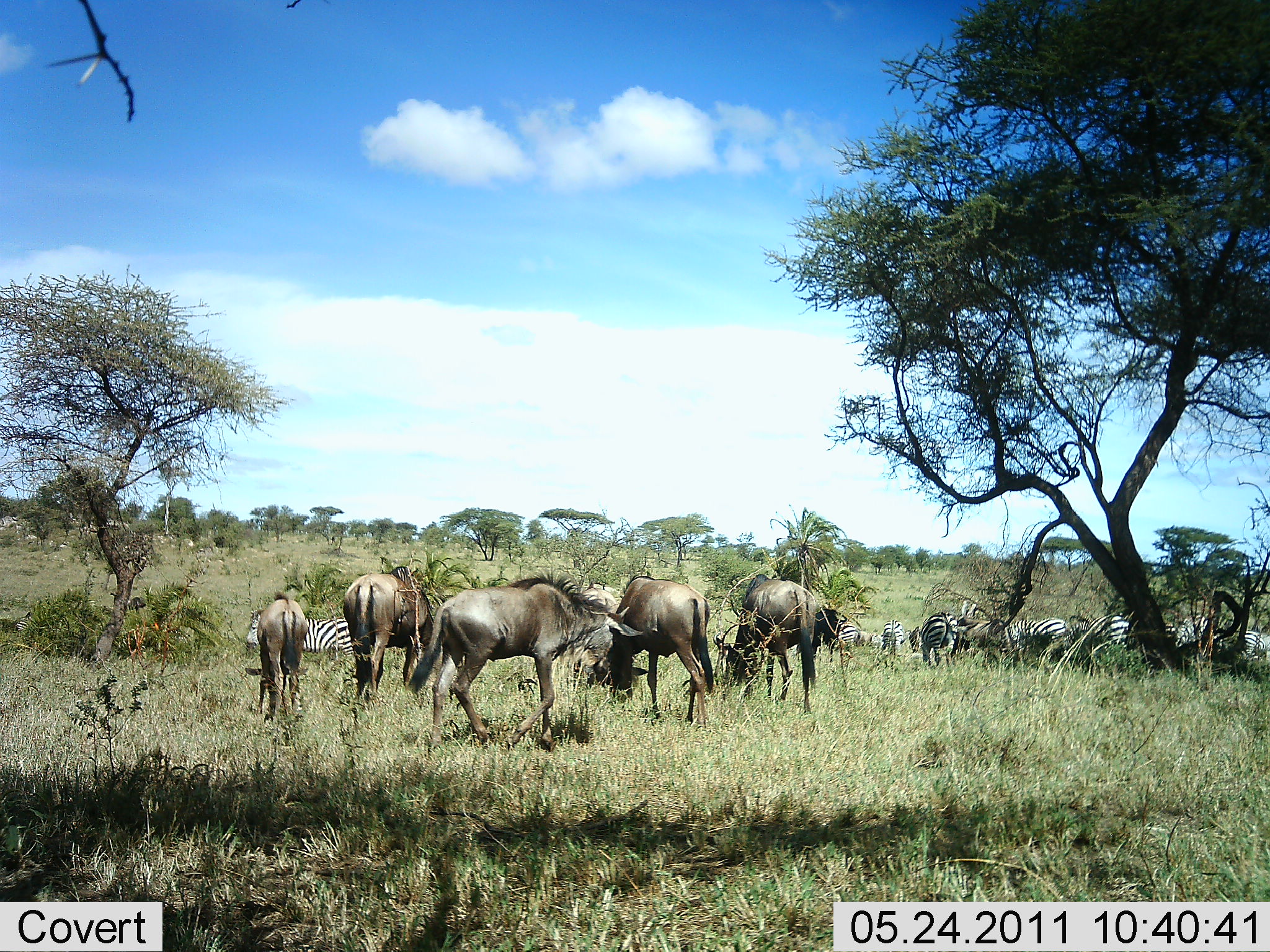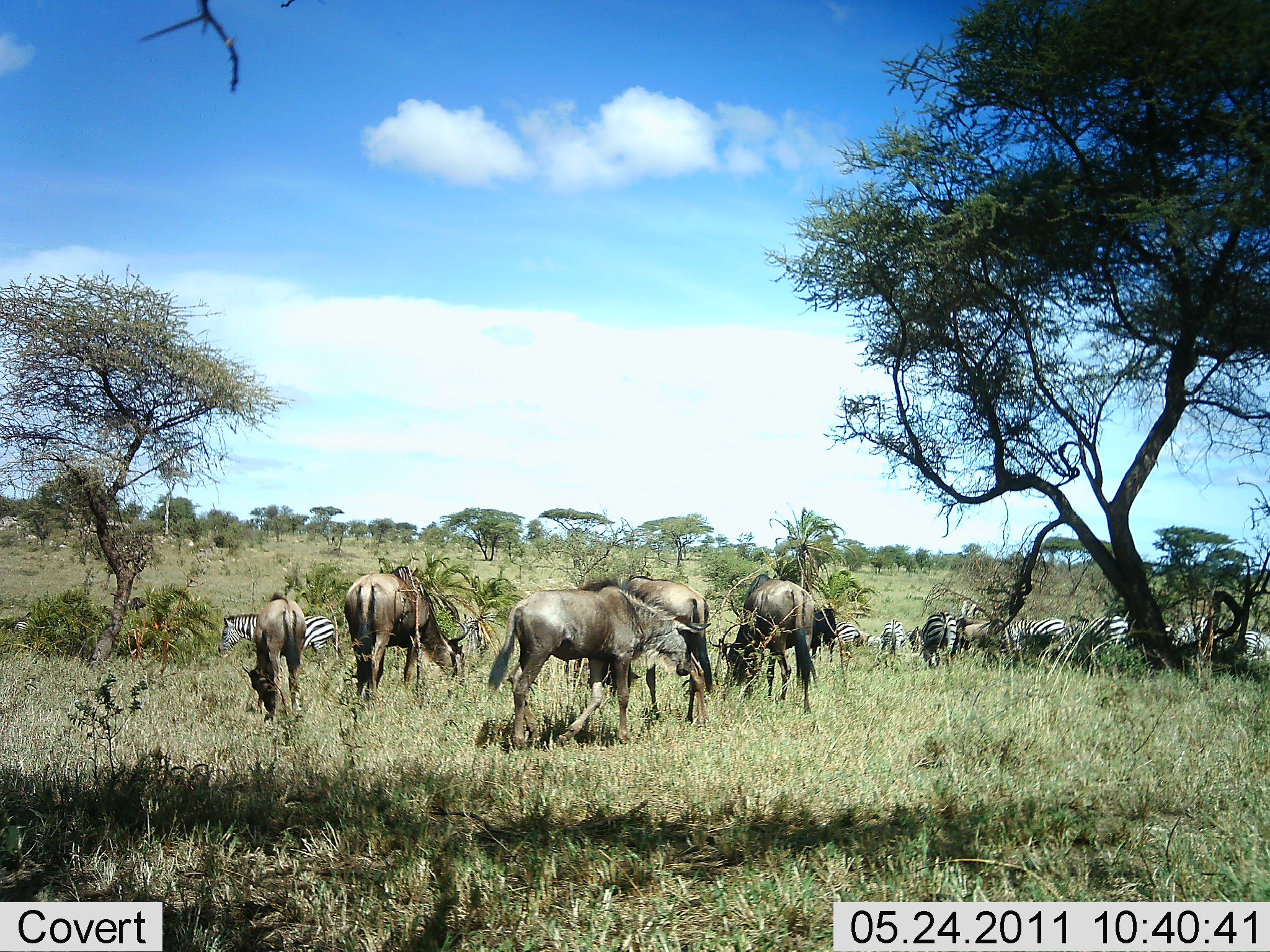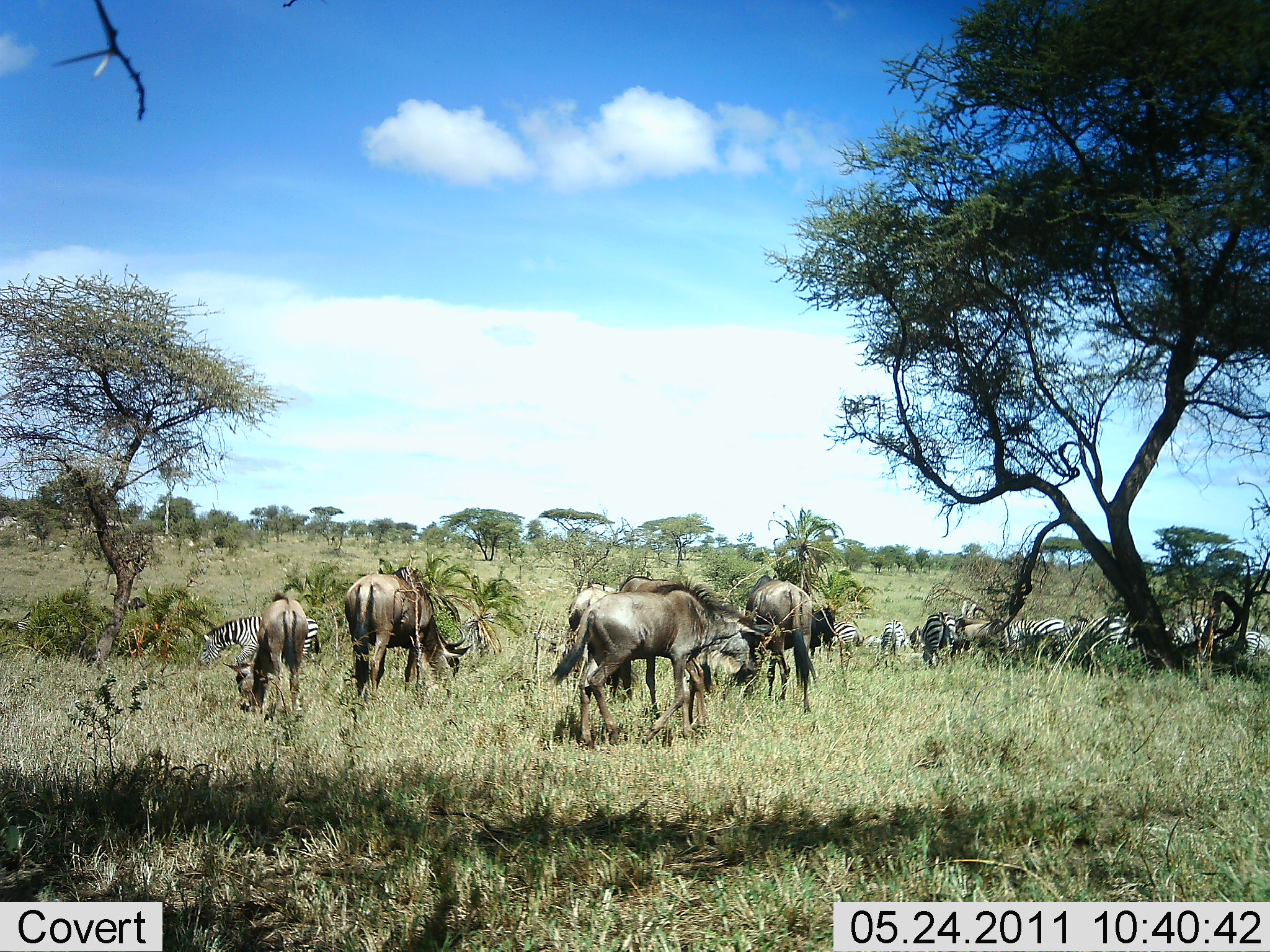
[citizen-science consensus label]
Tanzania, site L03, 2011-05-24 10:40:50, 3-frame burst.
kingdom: Animalia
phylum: Chordata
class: Mammalia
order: Artiodactyla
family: Bovidae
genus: Connochaetes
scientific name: Connochaetes taurinus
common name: blue wildebeest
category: wildebeest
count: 6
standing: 58%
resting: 8%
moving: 50%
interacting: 8%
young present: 8%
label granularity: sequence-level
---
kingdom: Animalia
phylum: Chordata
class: Mammalia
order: Perissodactyla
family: Equidae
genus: Equus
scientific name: Equus quagga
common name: plains zebra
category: zebra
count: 11-50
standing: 70%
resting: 30%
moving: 30%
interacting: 20%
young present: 0%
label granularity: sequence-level